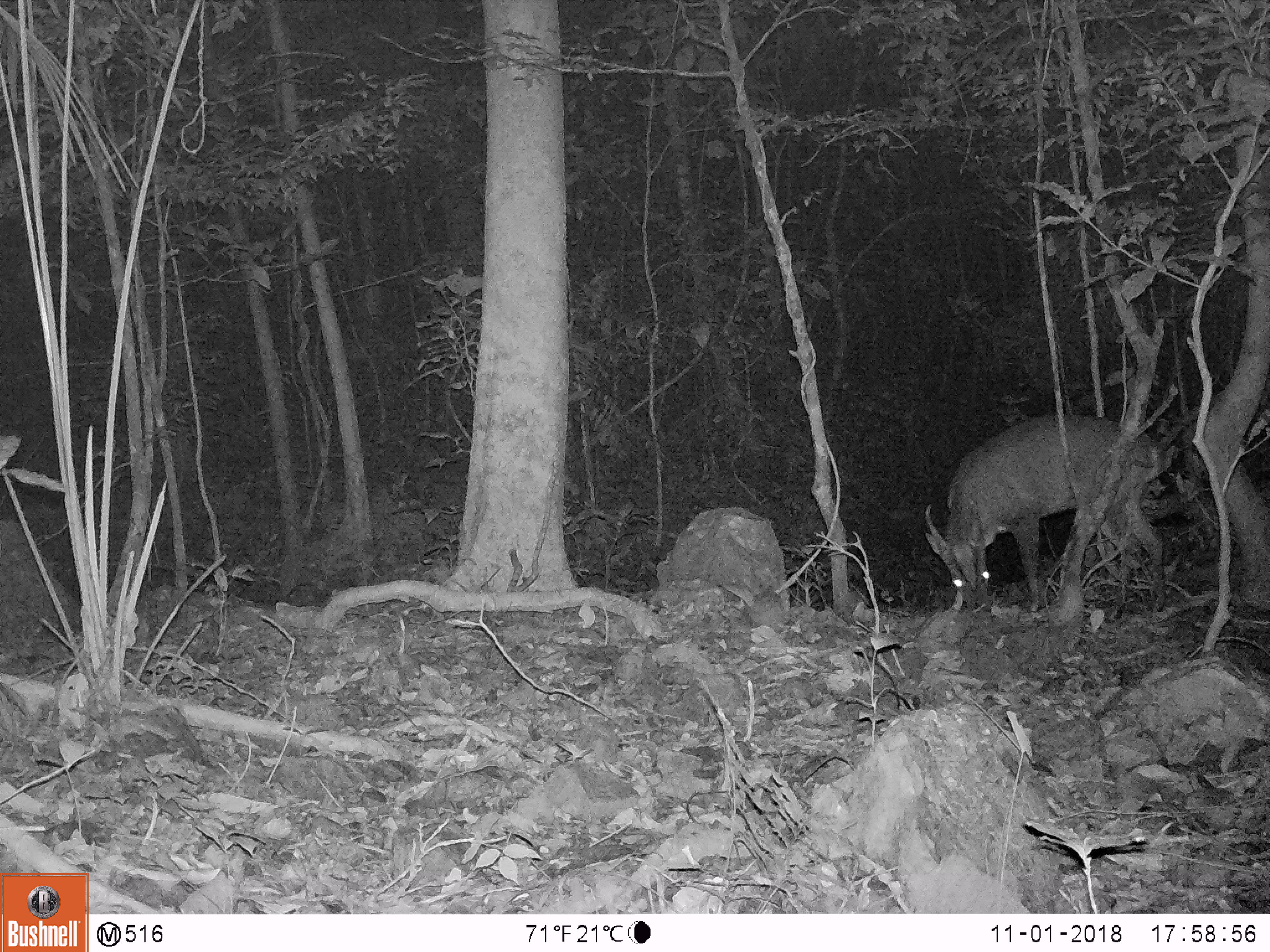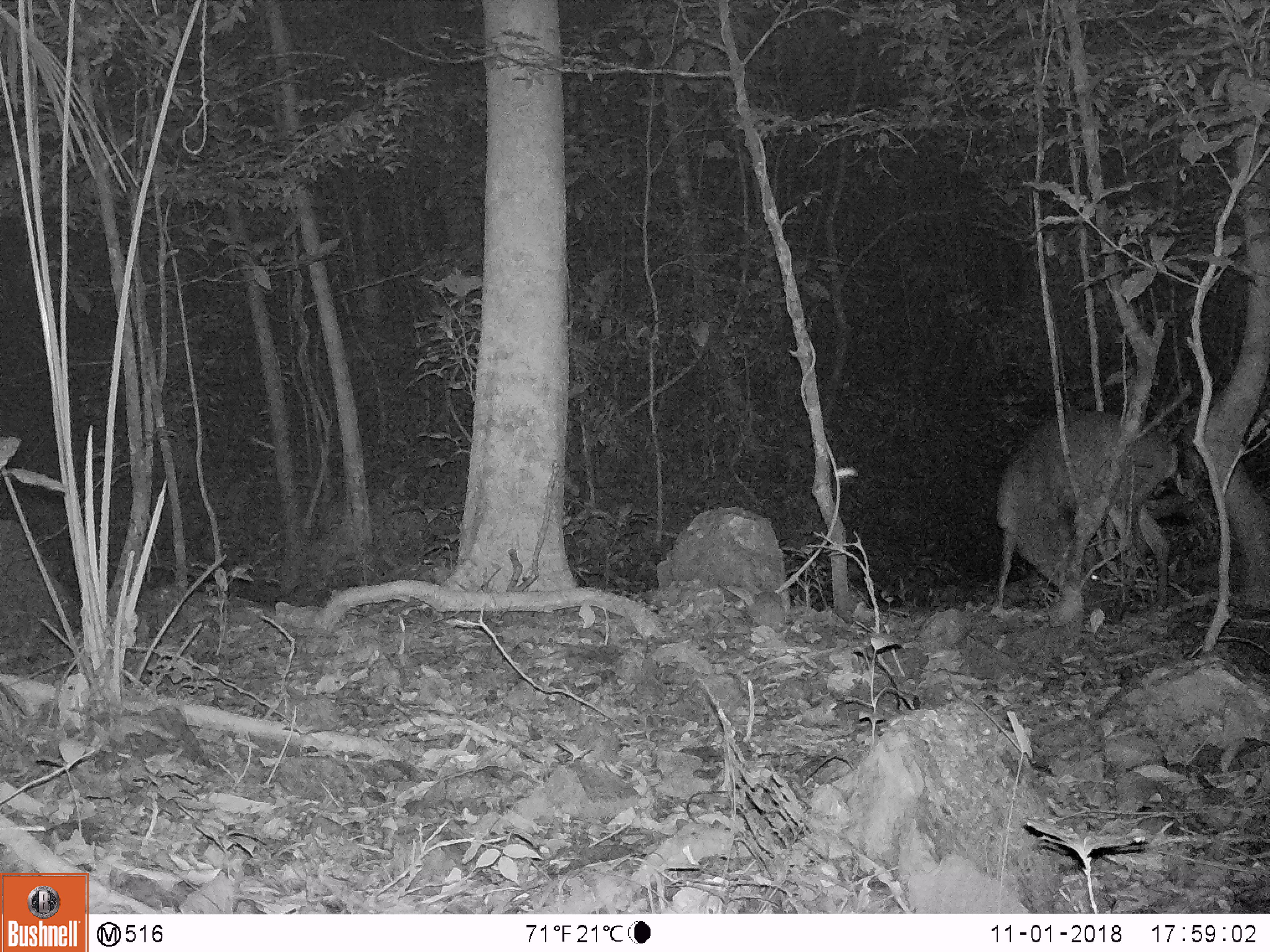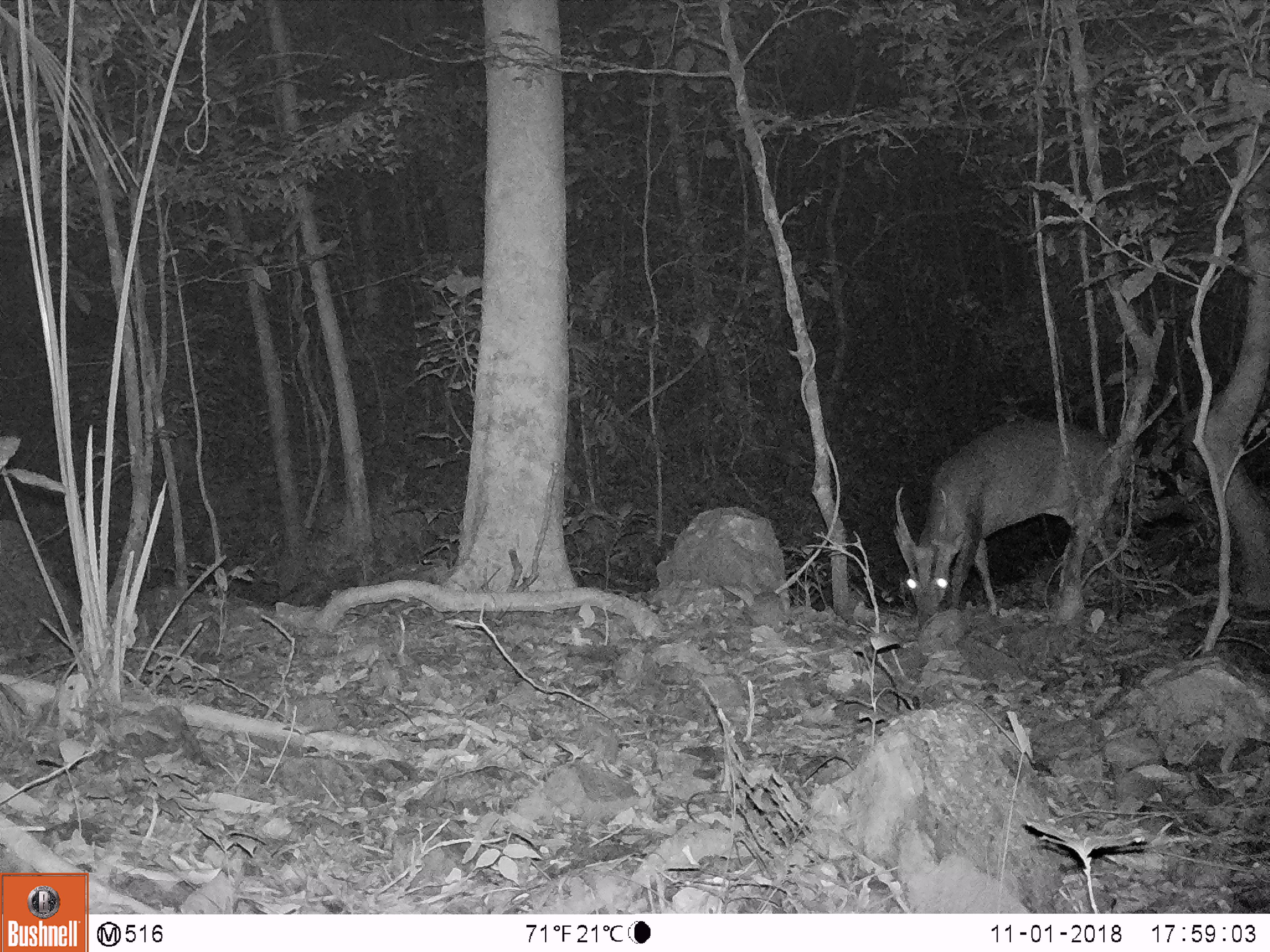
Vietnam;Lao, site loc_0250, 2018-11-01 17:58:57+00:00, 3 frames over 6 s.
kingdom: Animalia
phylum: Chordata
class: Mammalia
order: Artiodactyla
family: Cervidae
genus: Muntiacus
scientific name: Muntiacus vuquangensis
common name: large-antlered muntjac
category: large antlered muntjac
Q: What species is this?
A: Large antlered muntjac (large-antlered muntjac) (Muntiacus vuquangensis).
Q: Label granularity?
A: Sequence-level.